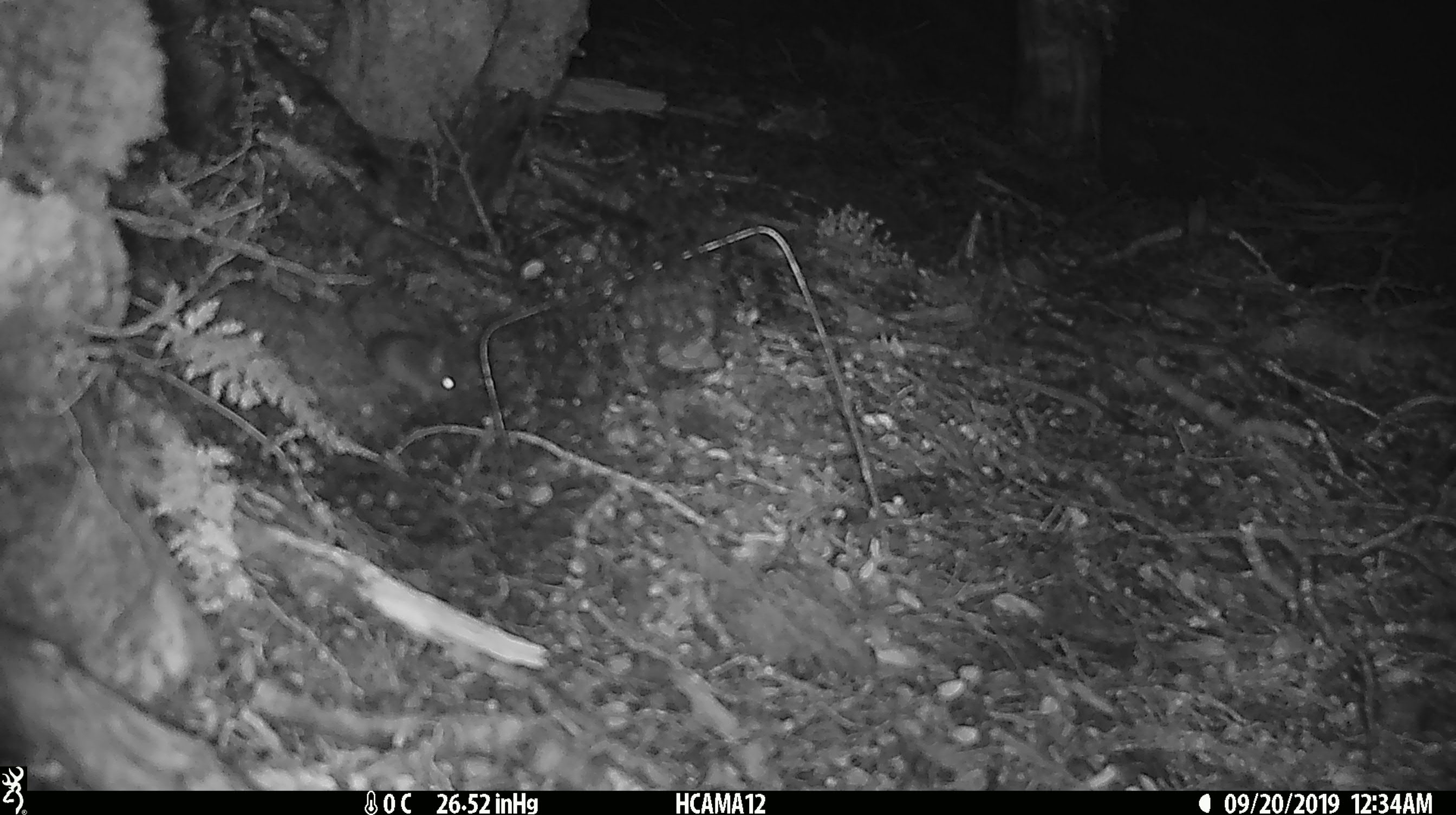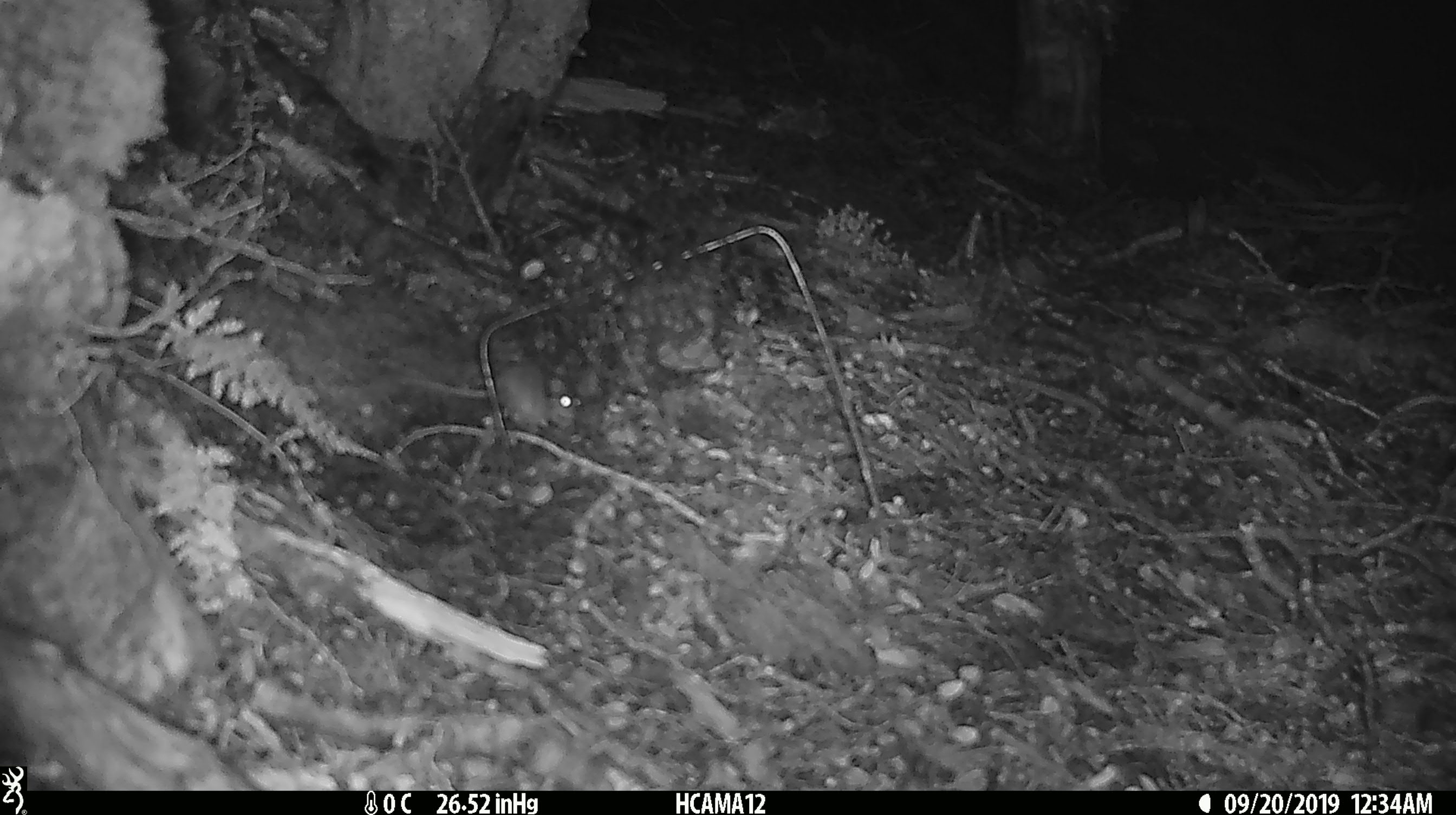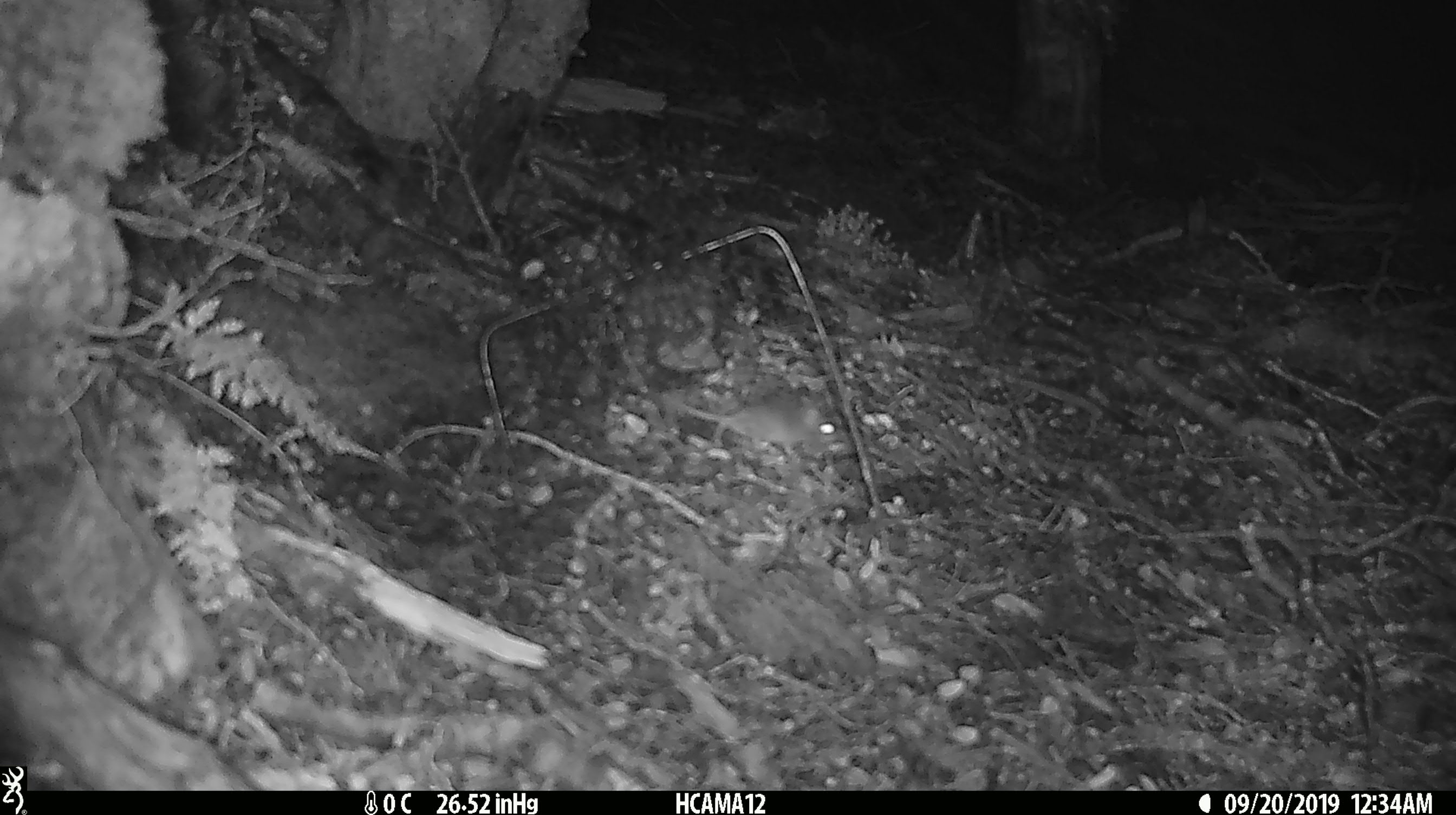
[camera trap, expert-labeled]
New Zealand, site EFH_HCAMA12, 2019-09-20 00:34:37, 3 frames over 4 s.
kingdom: Animalia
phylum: Chordata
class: Mammalia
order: Rodentia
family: Muridae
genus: Mus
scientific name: Mus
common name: mouse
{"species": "mouse (Mus)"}